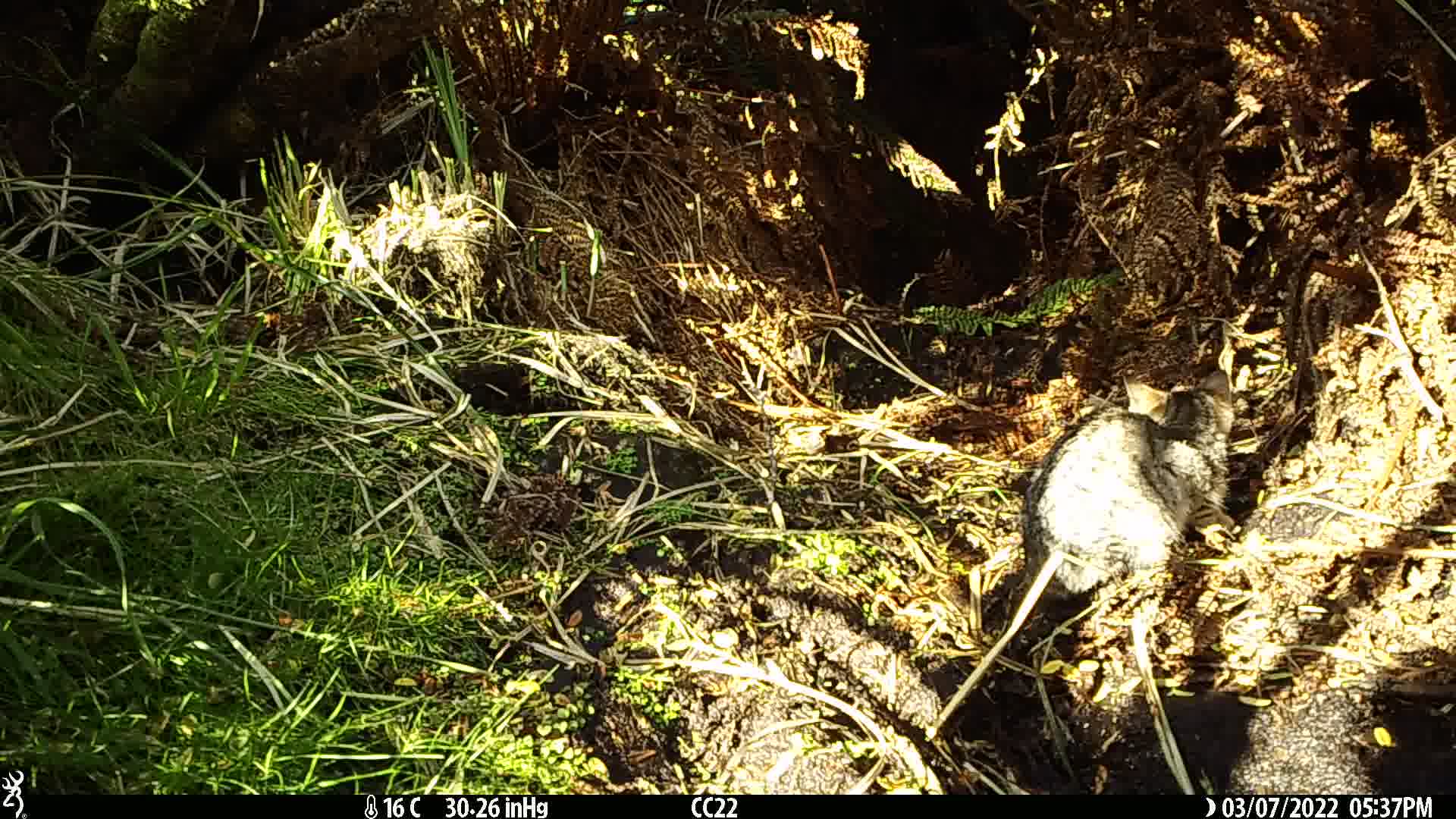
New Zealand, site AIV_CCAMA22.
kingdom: Animalia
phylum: Chordata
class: Mammalia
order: Carnivora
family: Felidae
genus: Felis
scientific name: Felis catus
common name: domestic cat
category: cat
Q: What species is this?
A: Cat (domestic cat) (Felis catus).